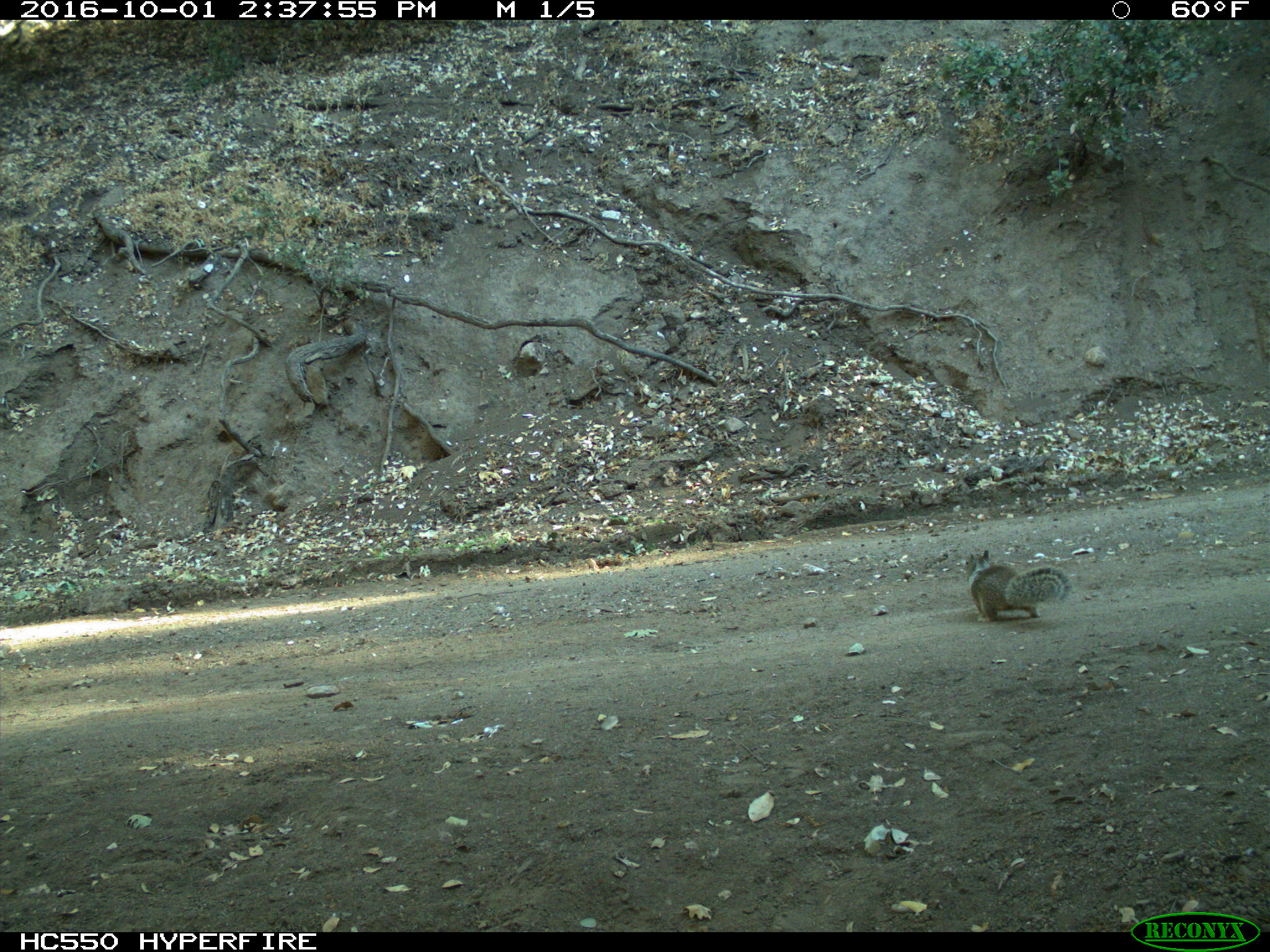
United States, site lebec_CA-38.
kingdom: Animalia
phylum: Chordata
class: Mammalia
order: Rodentia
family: Sciuridae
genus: Otospermophilus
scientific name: Otospermophilus beecheyi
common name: california ground squirrel